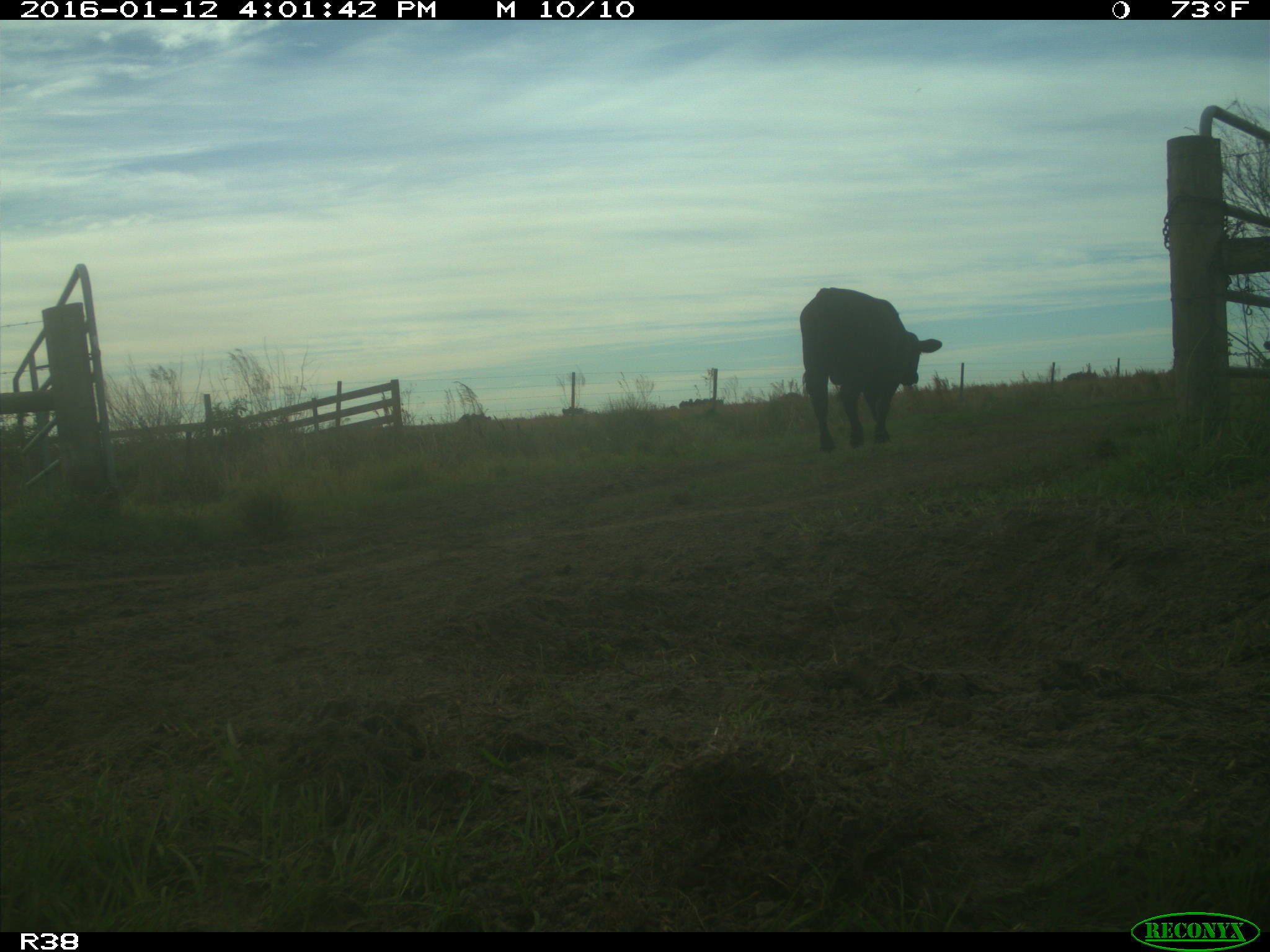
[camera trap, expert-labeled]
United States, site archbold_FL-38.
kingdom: Animalia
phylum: Chordata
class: Mammalia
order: Artiodactyla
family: Bovidae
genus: Bos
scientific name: Bos taurus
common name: domestic cow